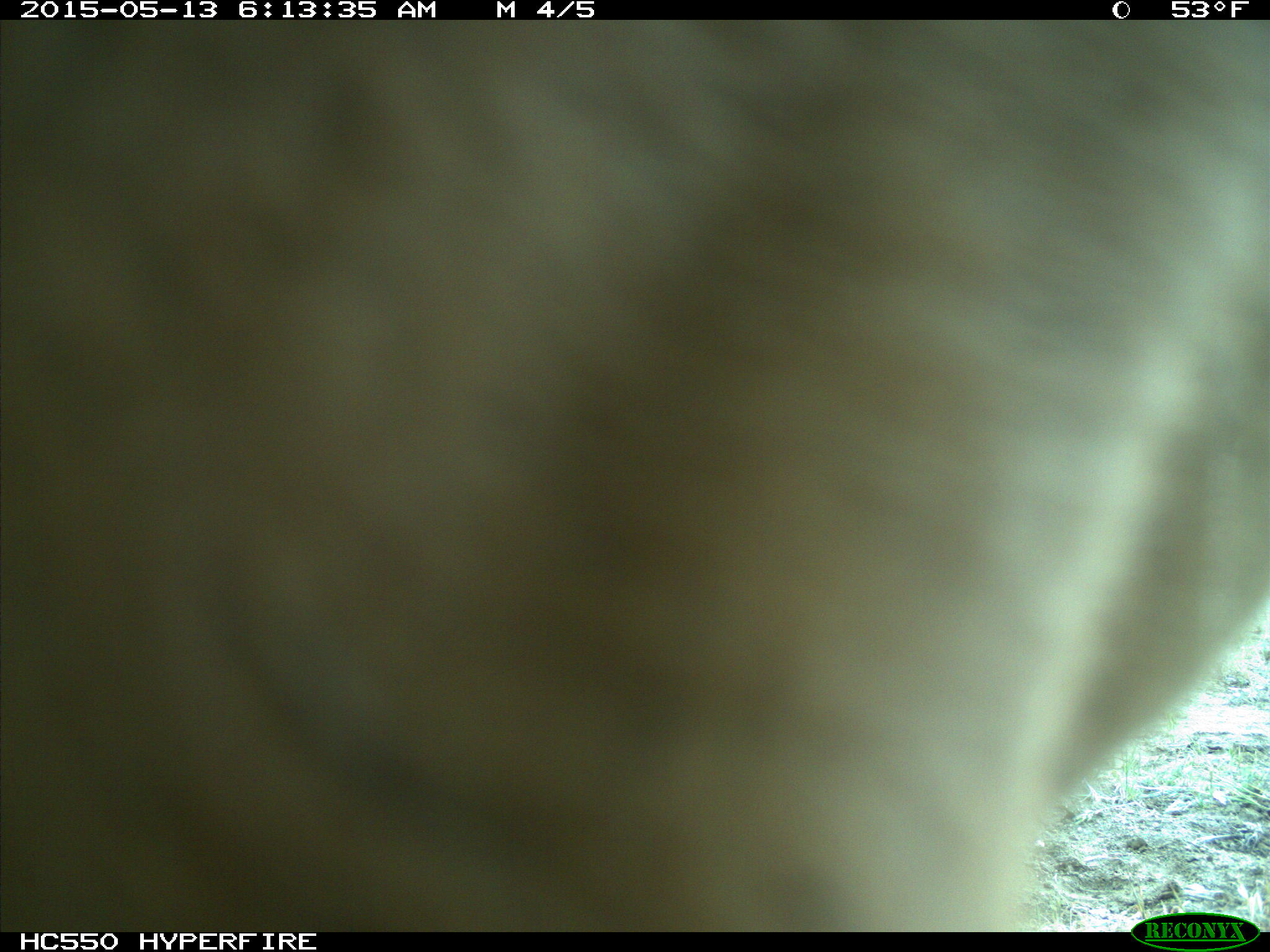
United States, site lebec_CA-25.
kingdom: Animalia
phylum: Chordata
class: Mammalia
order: Artiodactyla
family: Bovidae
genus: Bos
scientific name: Bos taurus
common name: domestic cow